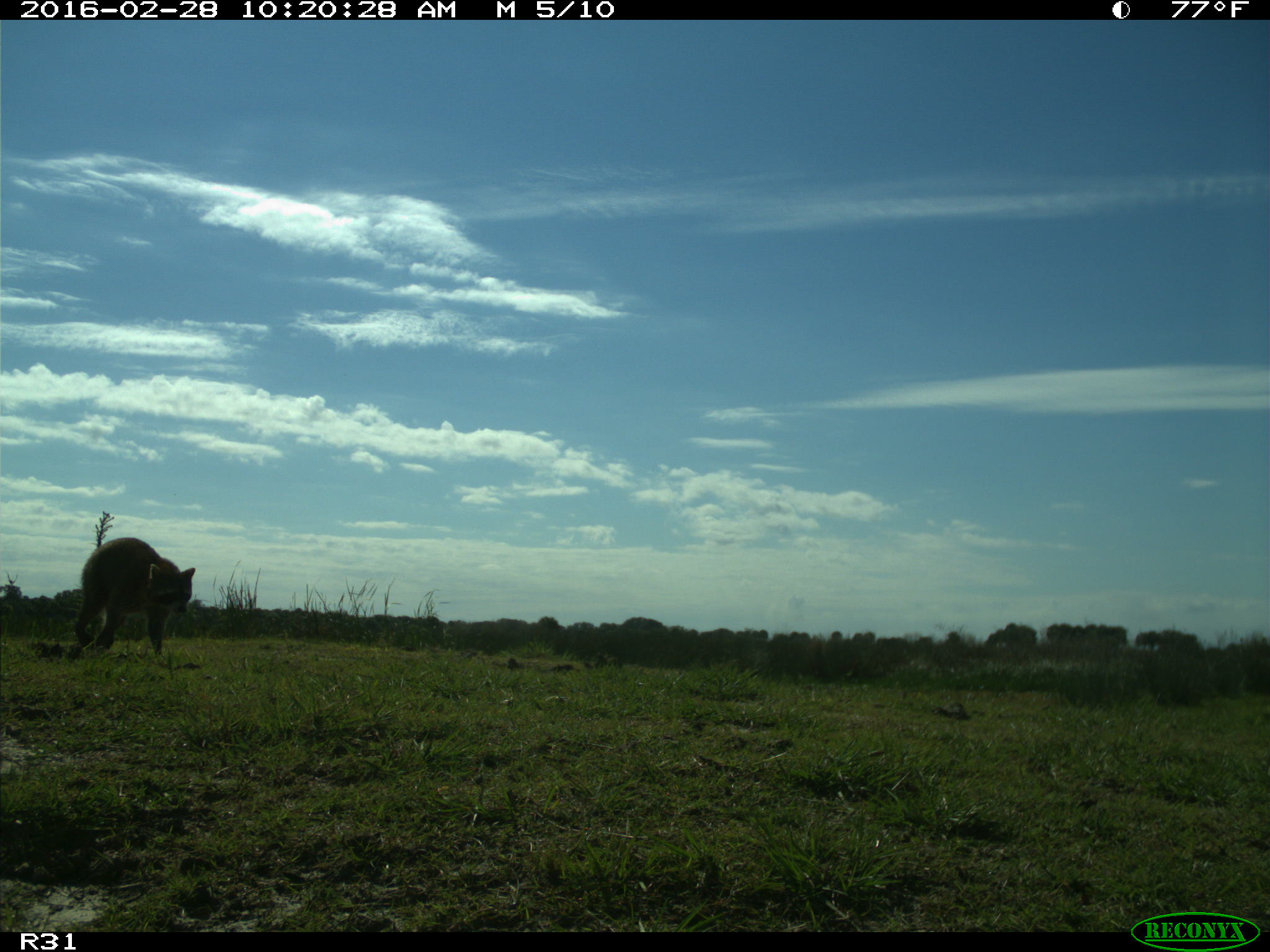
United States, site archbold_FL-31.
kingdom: Animalia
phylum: Chordata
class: Mammalia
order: Carnivora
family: Procyonidae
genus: Procyon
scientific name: Procyon lotor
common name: common raccoon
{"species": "Procyon lotor (common raccoon)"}